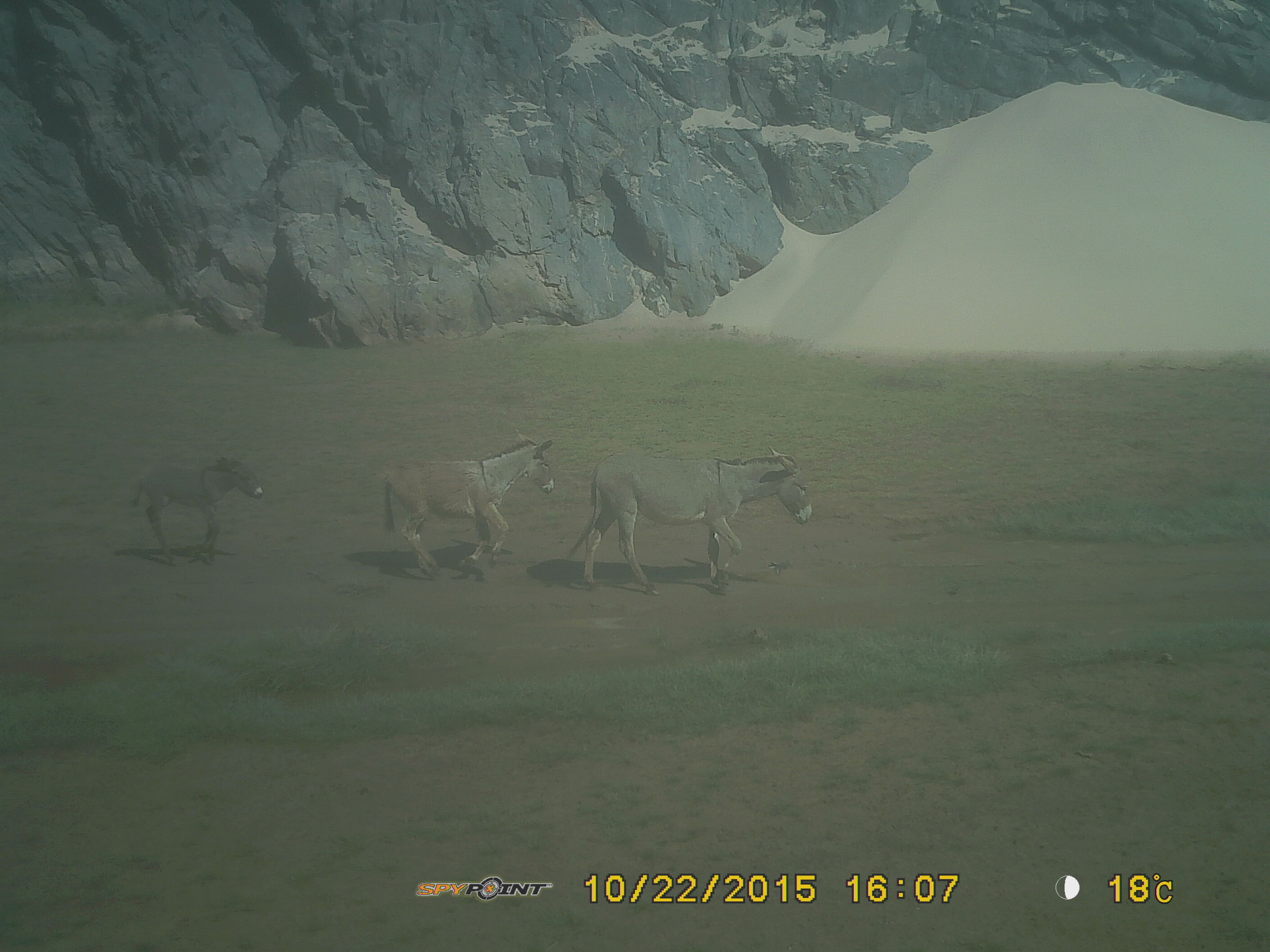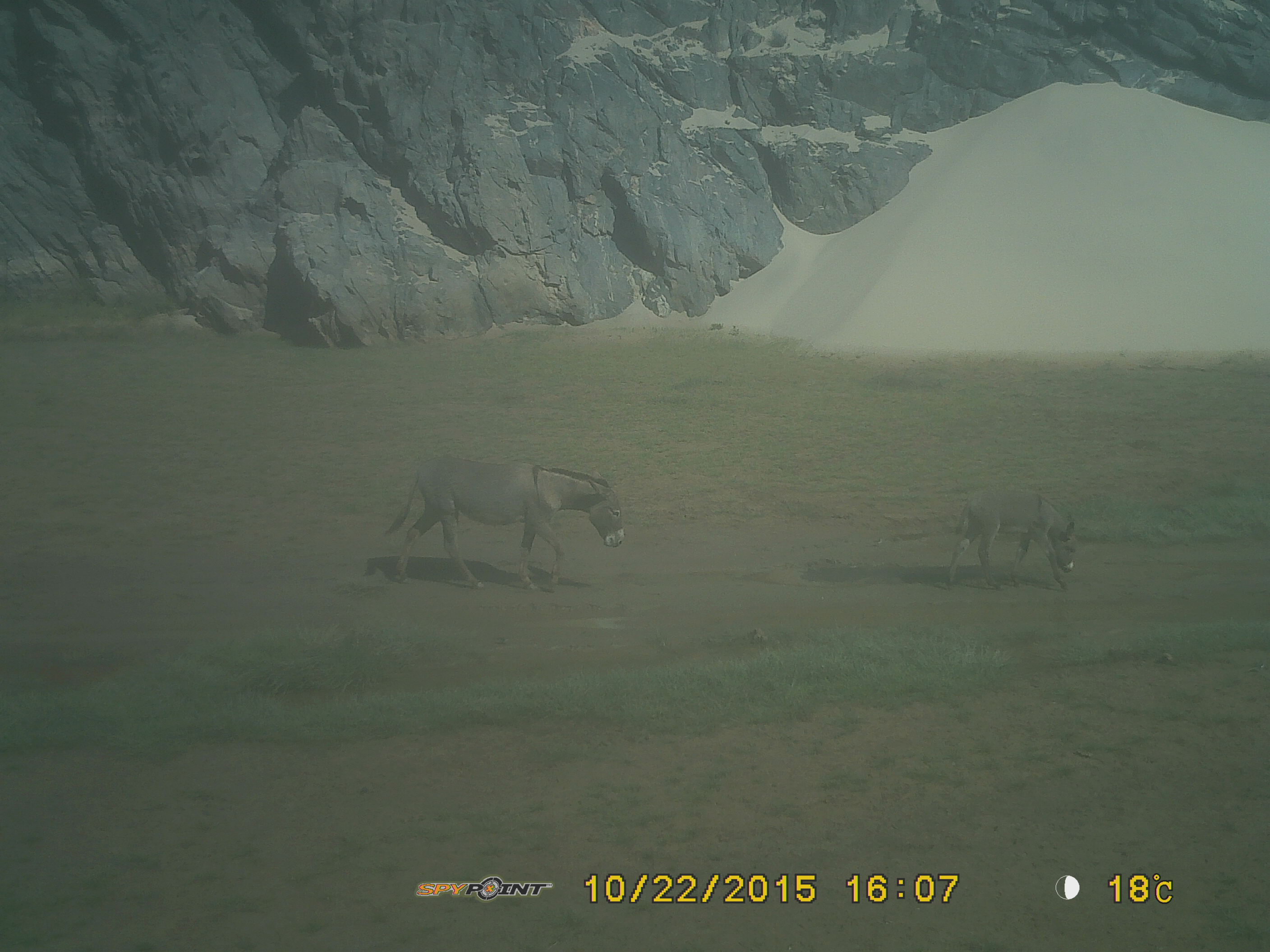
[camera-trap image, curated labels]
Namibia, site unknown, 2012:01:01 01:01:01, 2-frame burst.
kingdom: Animalia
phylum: Chordata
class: Mammalia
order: Perissodactyla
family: Equidae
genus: Equus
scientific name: Equus asinus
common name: donkey